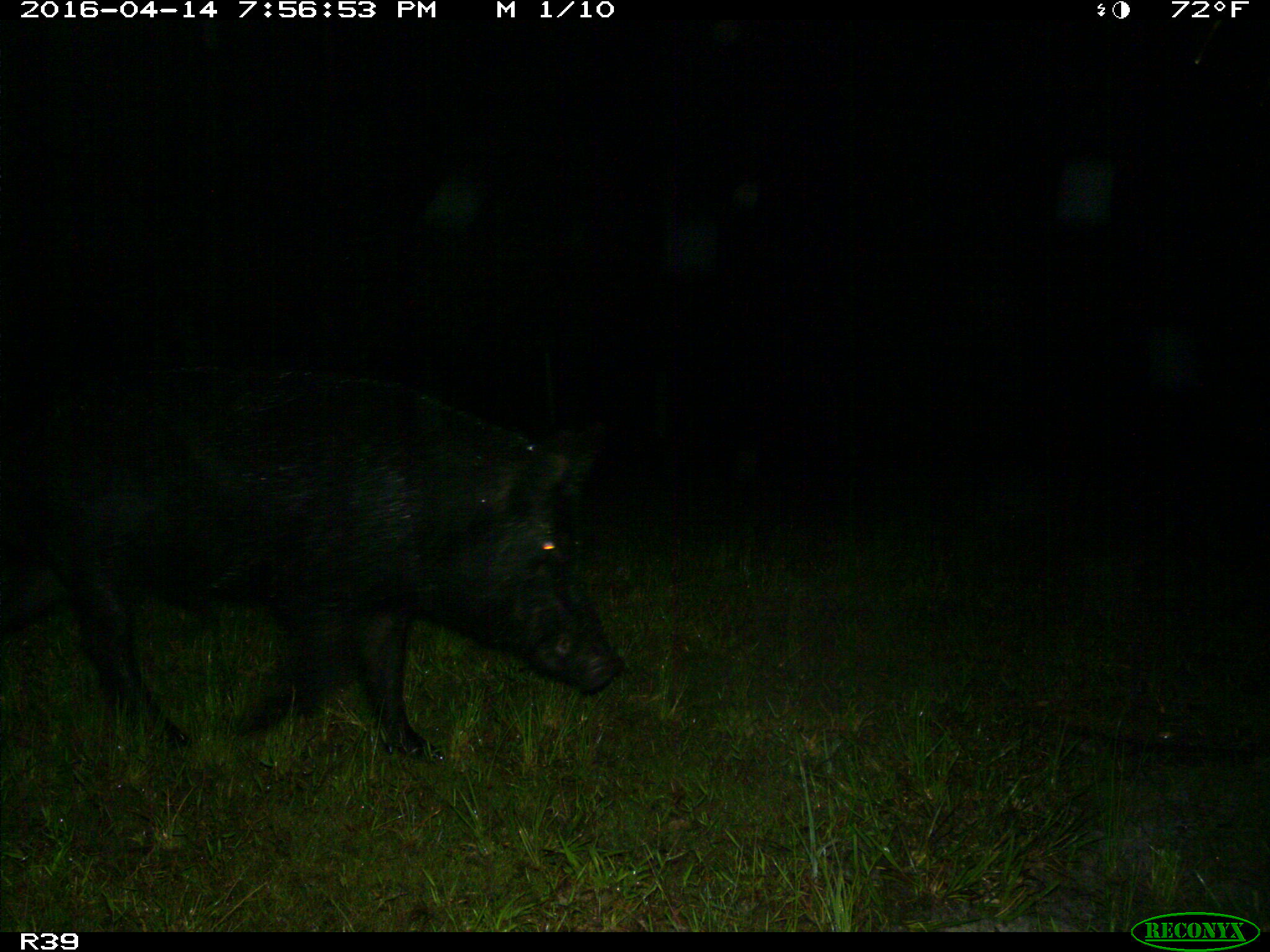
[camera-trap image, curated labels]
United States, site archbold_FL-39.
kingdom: Animalia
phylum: Chordata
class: Mammalia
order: Artiodactyla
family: Suidae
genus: Sus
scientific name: Sus scrofa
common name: wild boar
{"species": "Sus scrofa (wild boar)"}